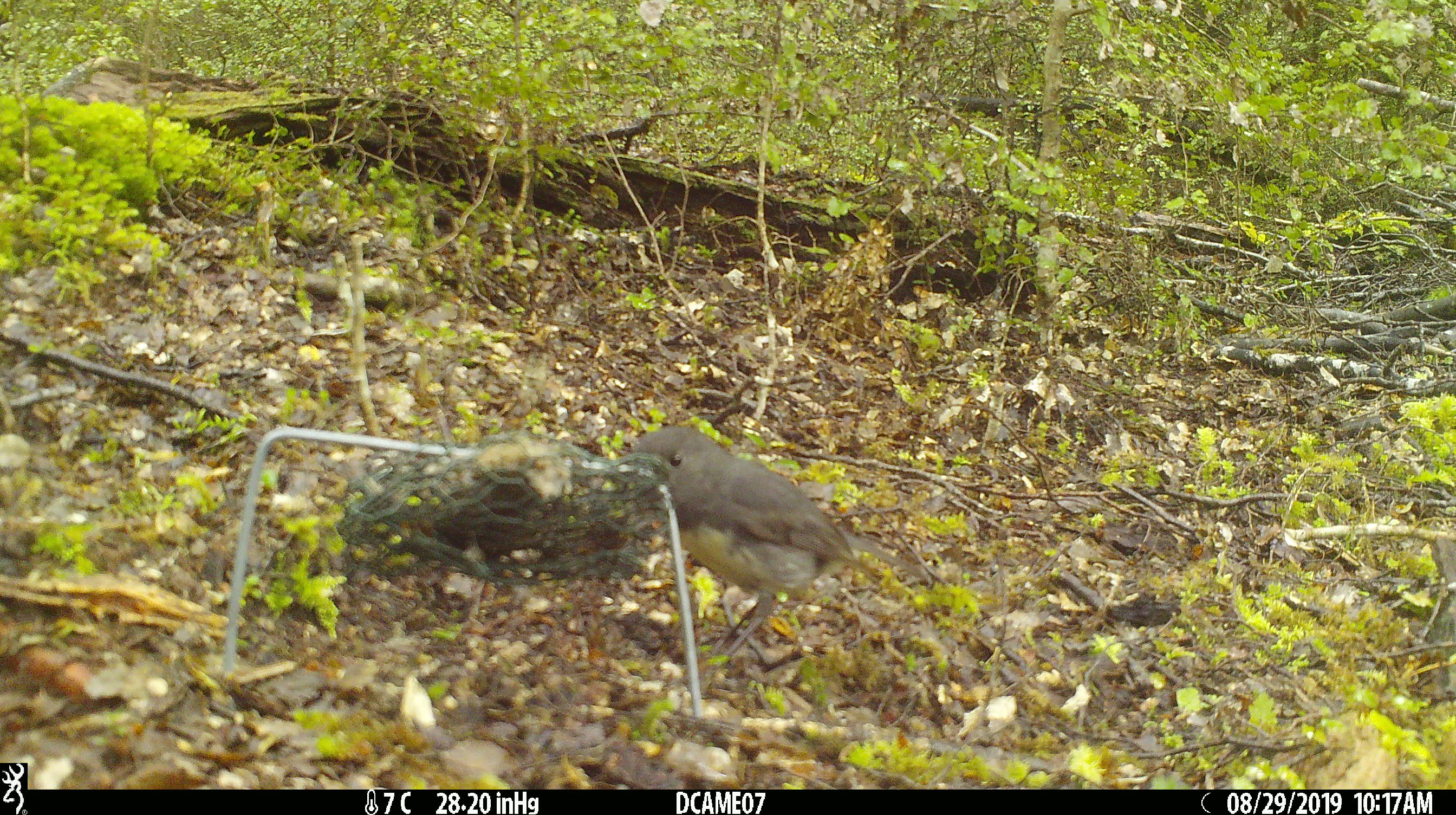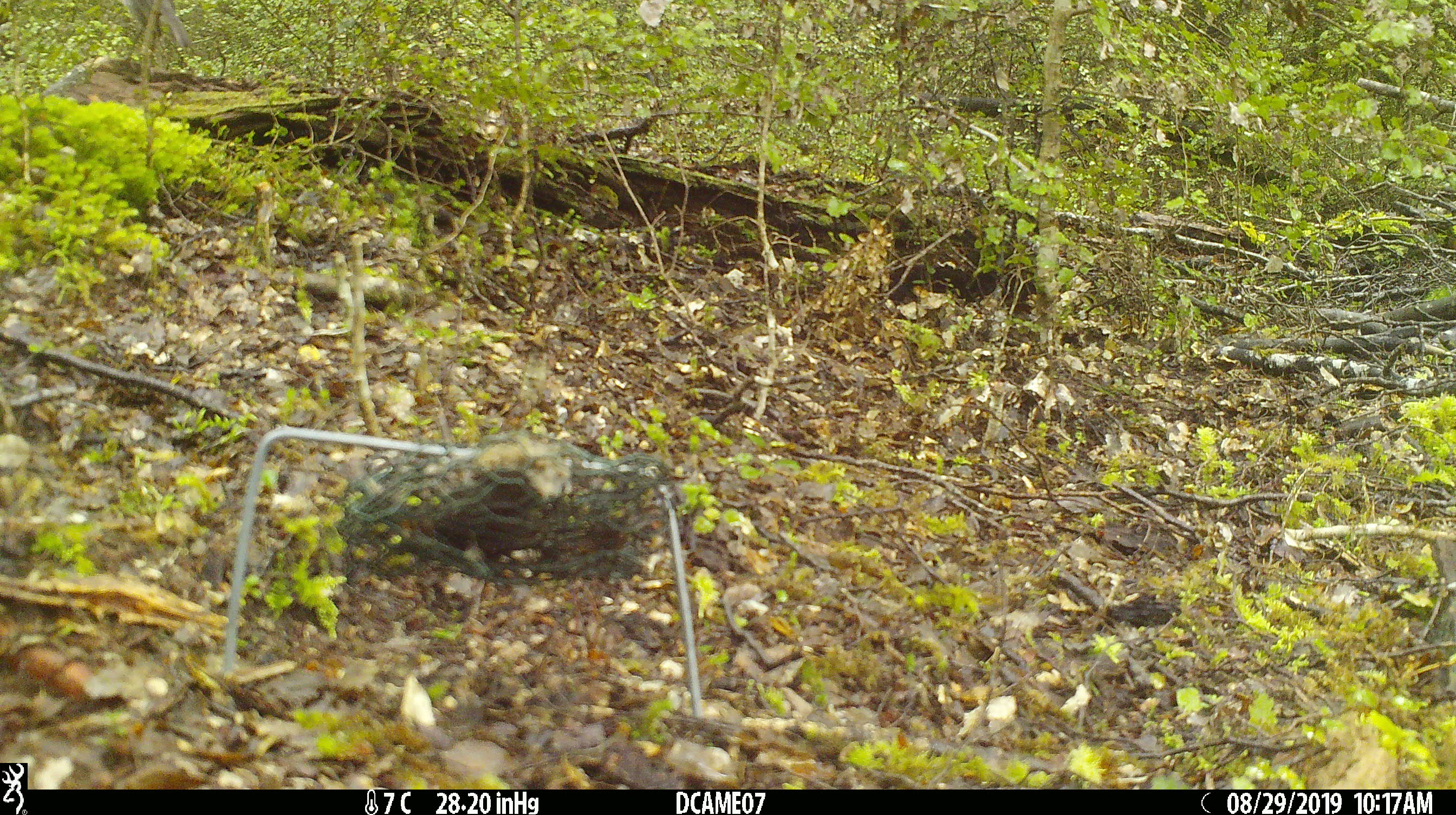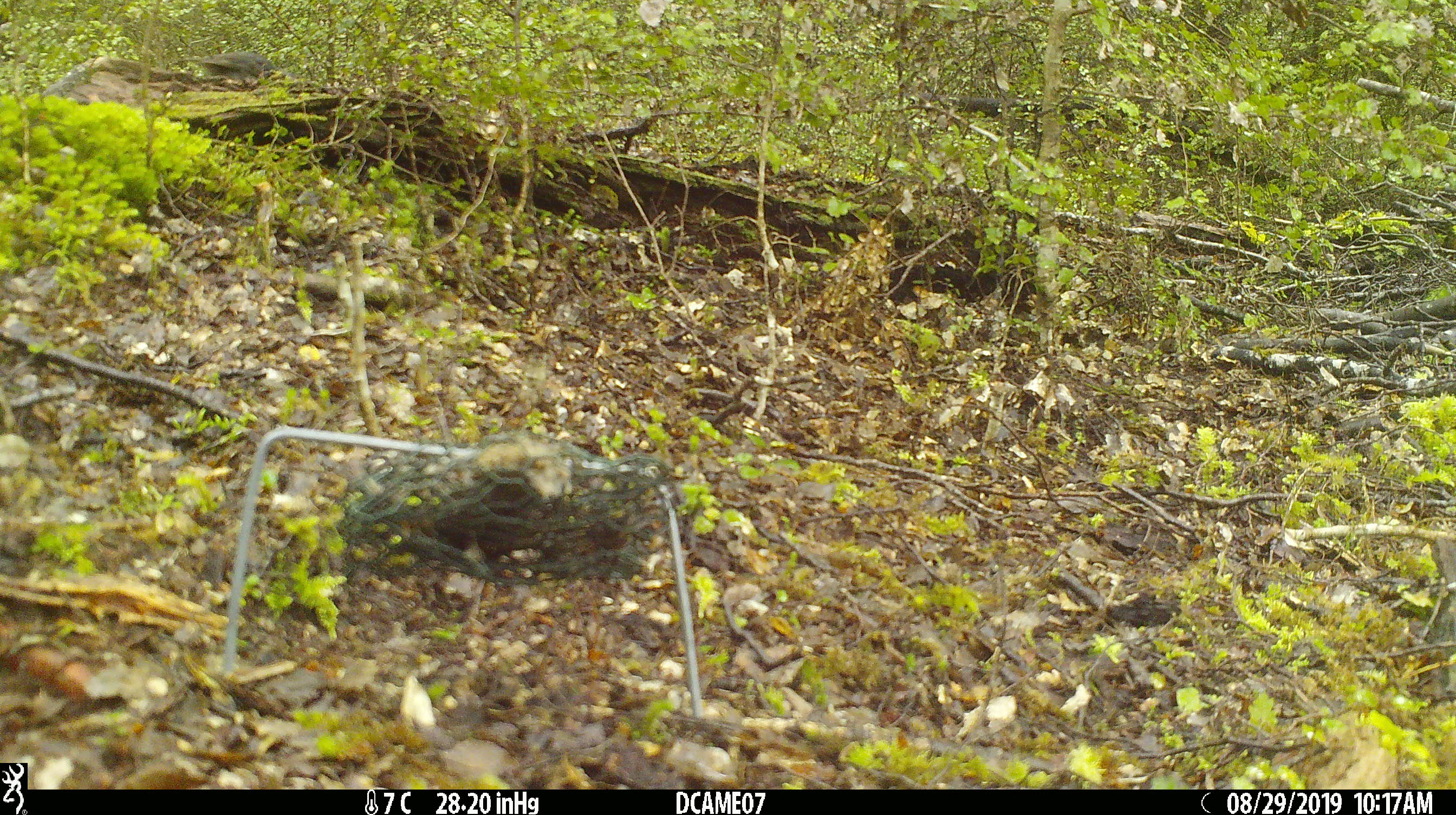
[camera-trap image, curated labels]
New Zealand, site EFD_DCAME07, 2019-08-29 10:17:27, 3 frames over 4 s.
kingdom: Animalia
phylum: Chordata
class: Aves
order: Passeriformes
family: Petroicidae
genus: Petroica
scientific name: Petroica australis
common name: new zealand robin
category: robin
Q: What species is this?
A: Robin (new zealand robin) (Petroica australis).